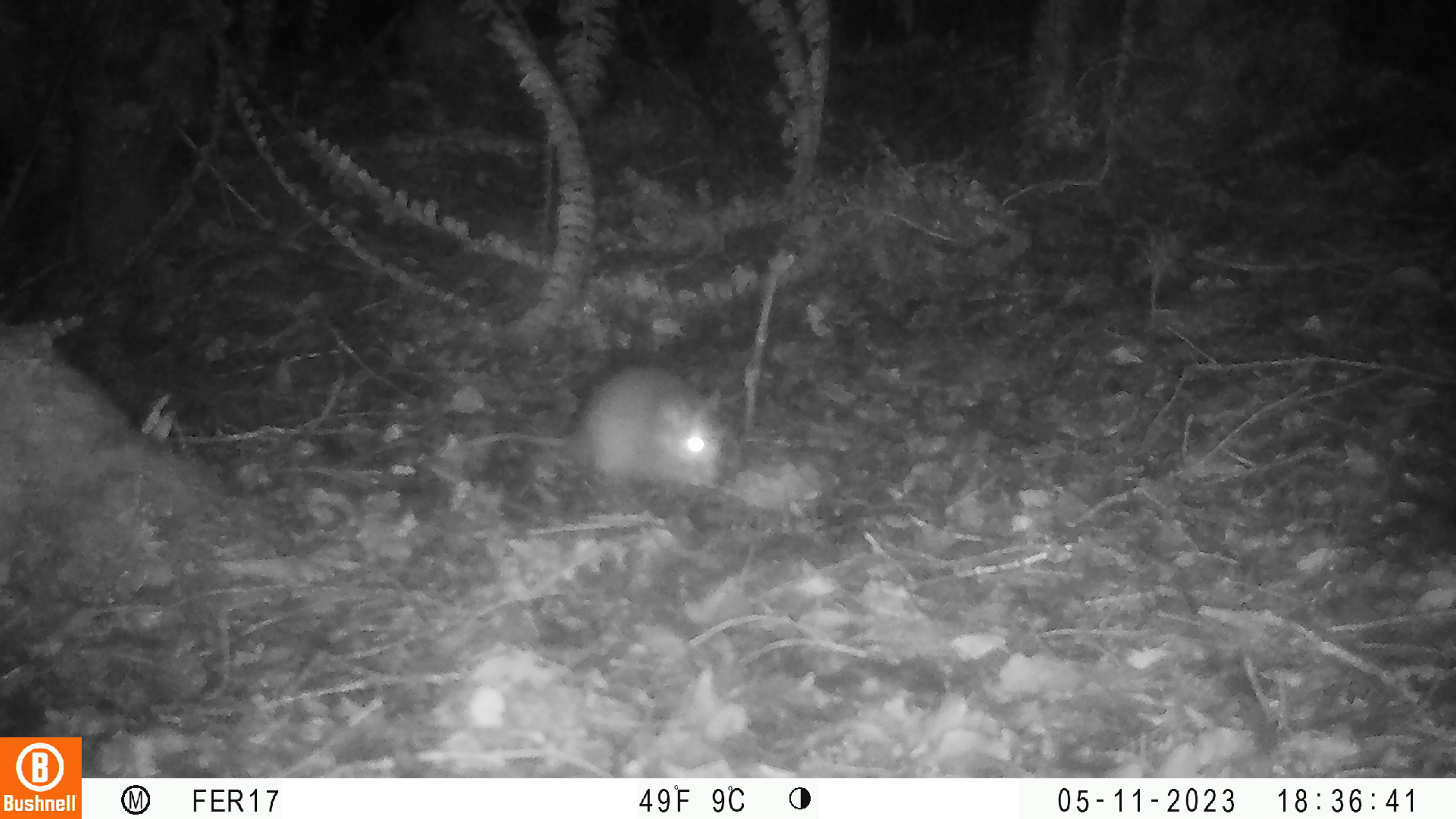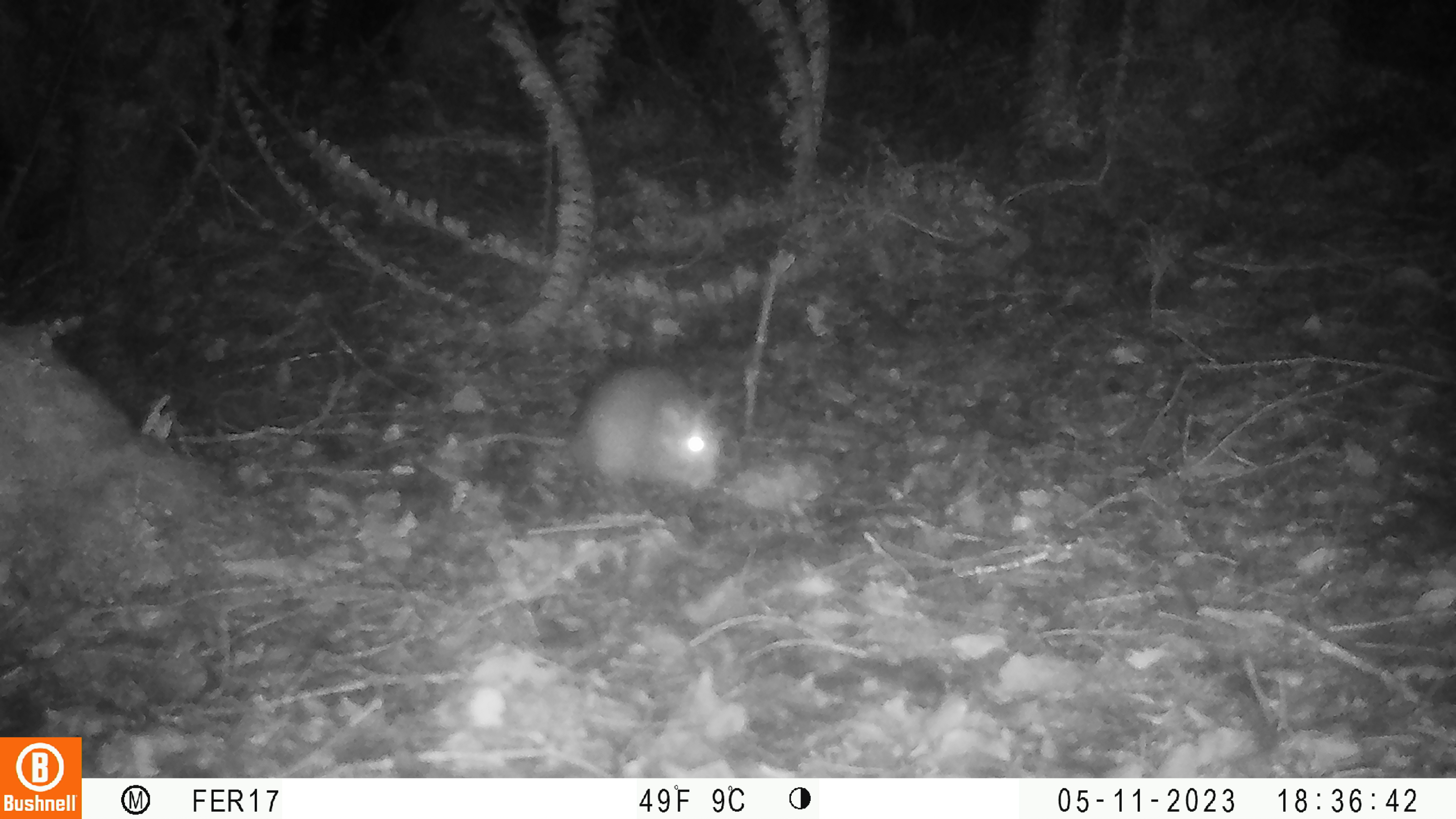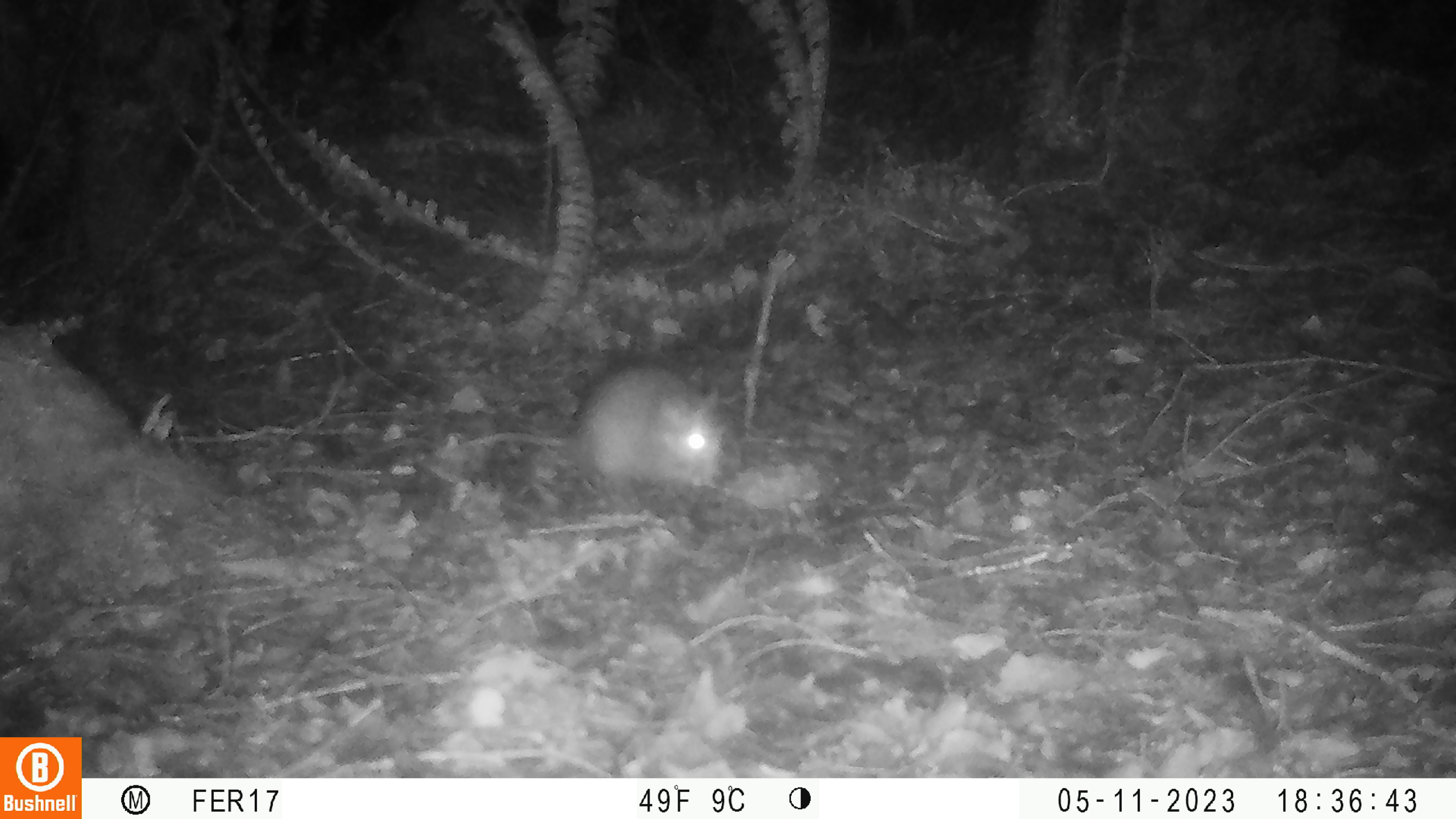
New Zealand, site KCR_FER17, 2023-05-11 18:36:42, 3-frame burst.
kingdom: Animalia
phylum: Chordata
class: Mammalia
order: Rodentia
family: Muridae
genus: Rattus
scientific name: Rattus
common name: rat